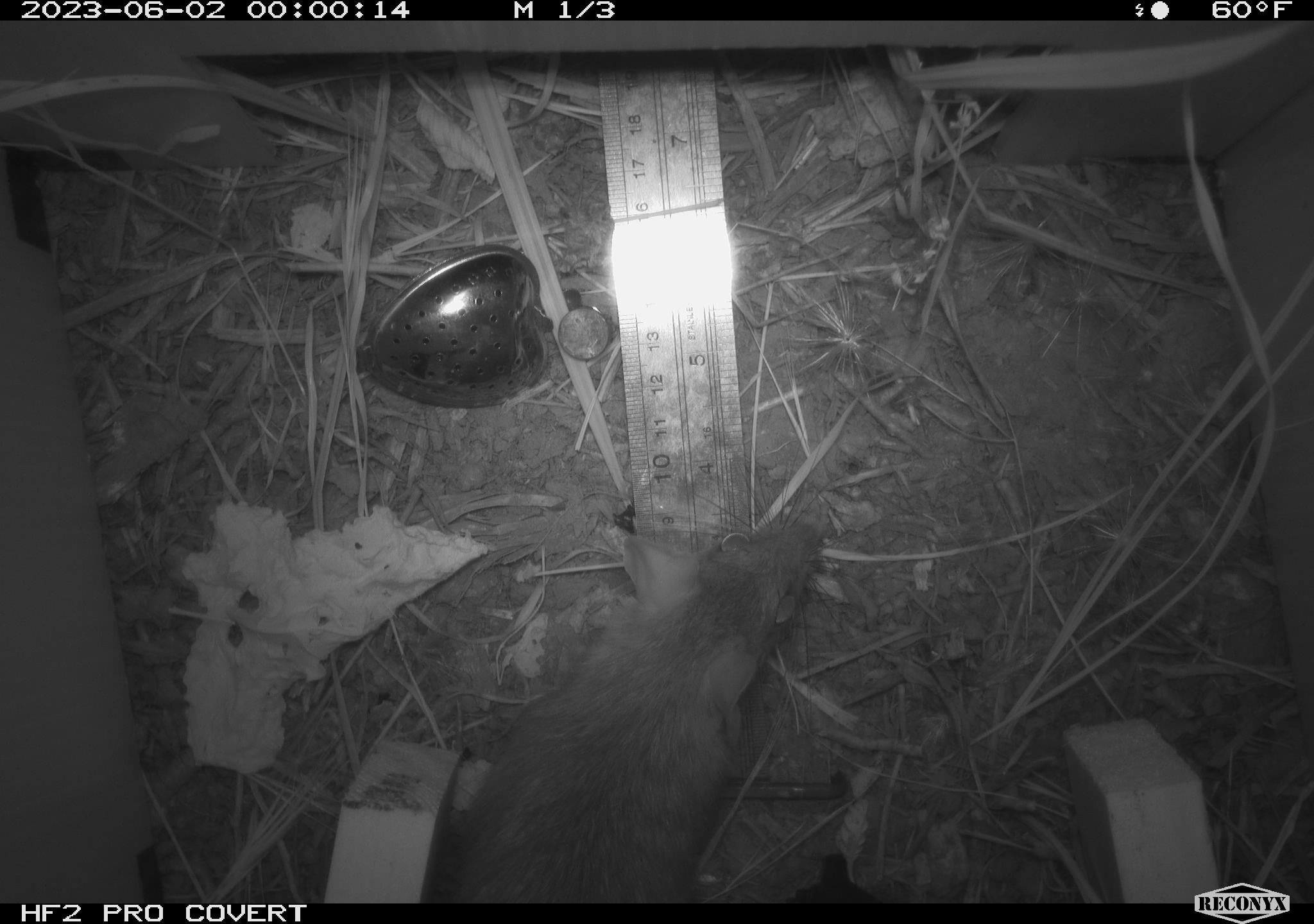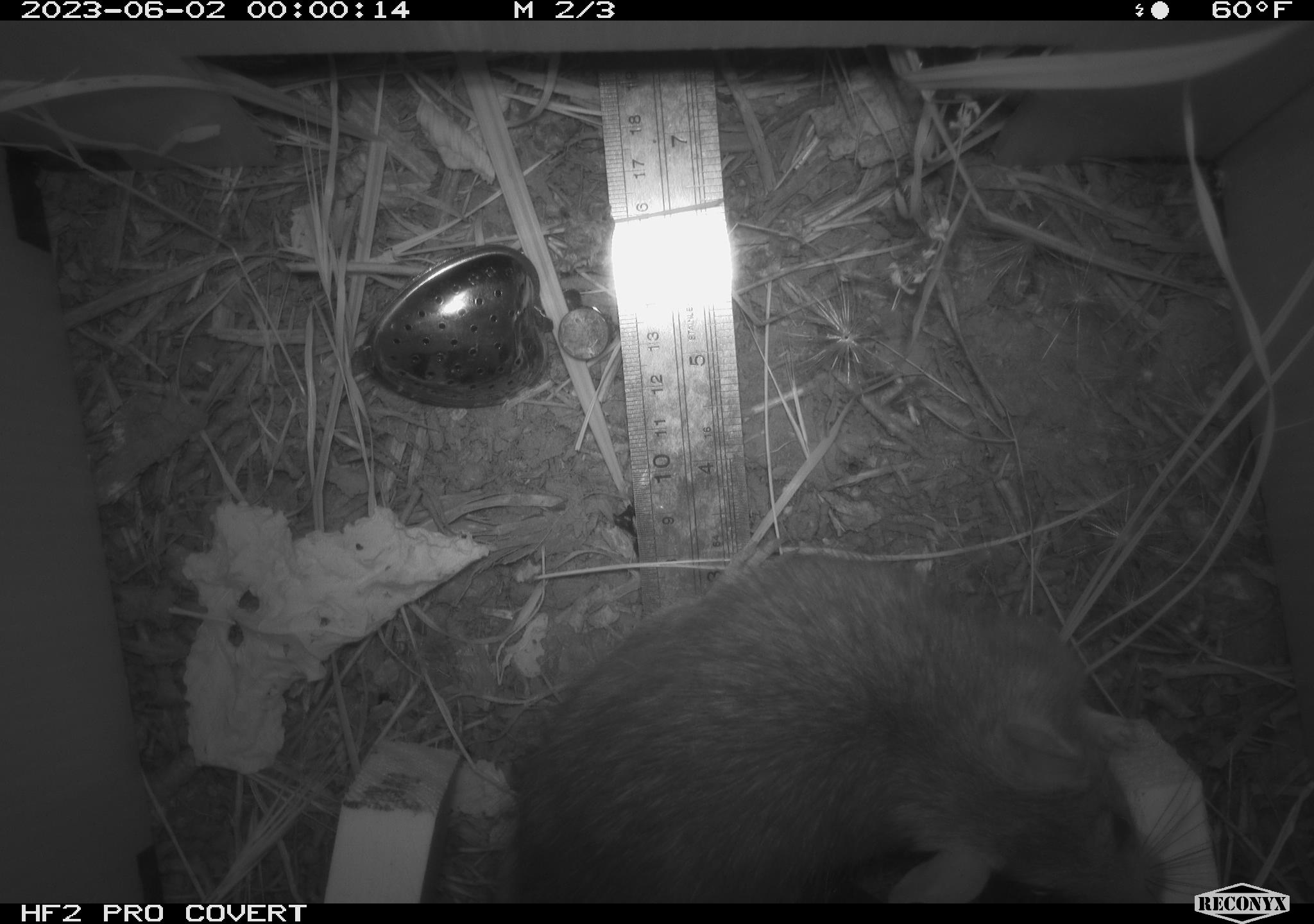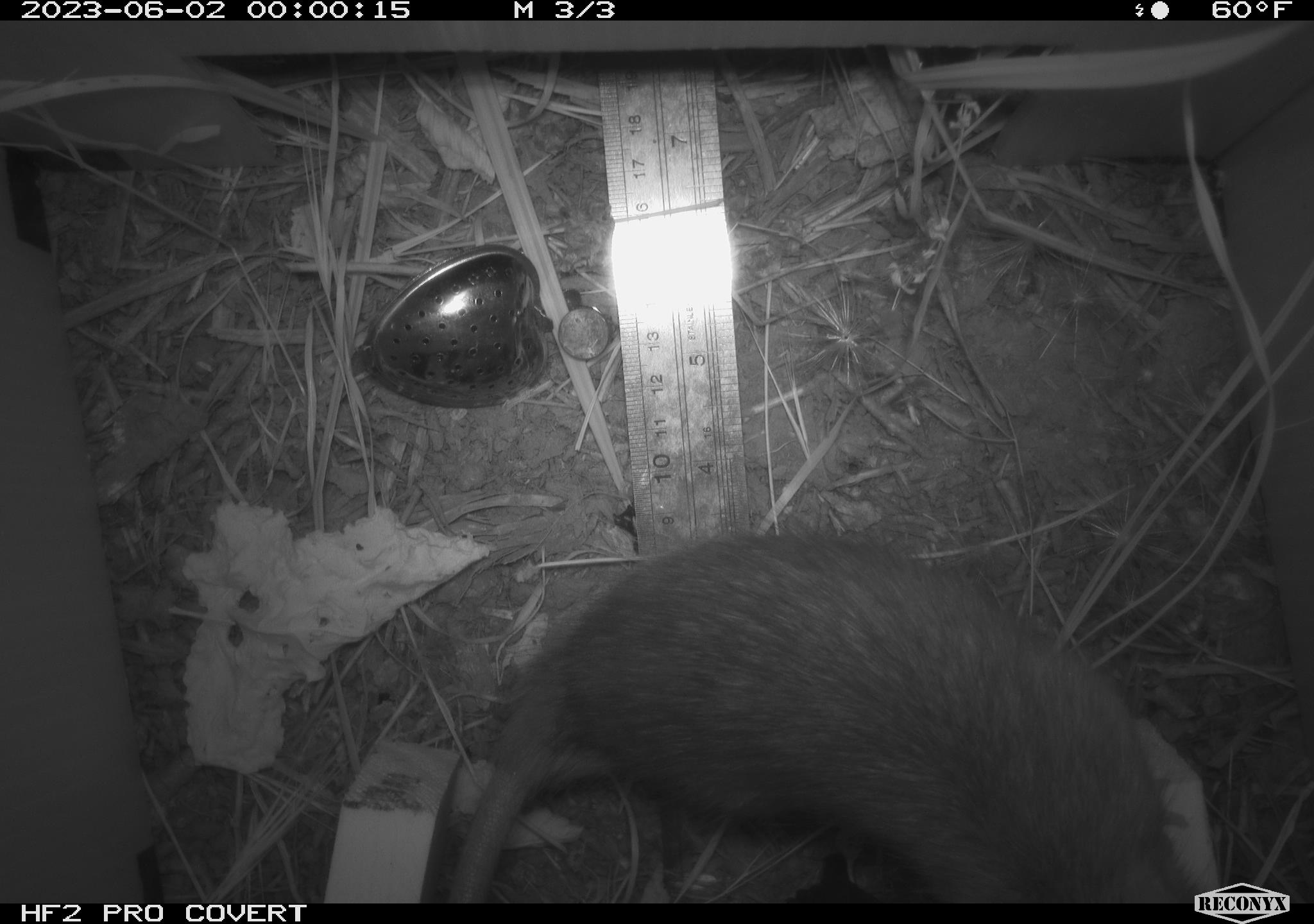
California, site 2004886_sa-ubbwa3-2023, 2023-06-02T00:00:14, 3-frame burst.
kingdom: Animalia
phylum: Chordata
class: Mammalia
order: Rodentia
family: Muridae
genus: Rattus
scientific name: Rattus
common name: rat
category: rattus species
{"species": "rattus species (rat) (Rattus)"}